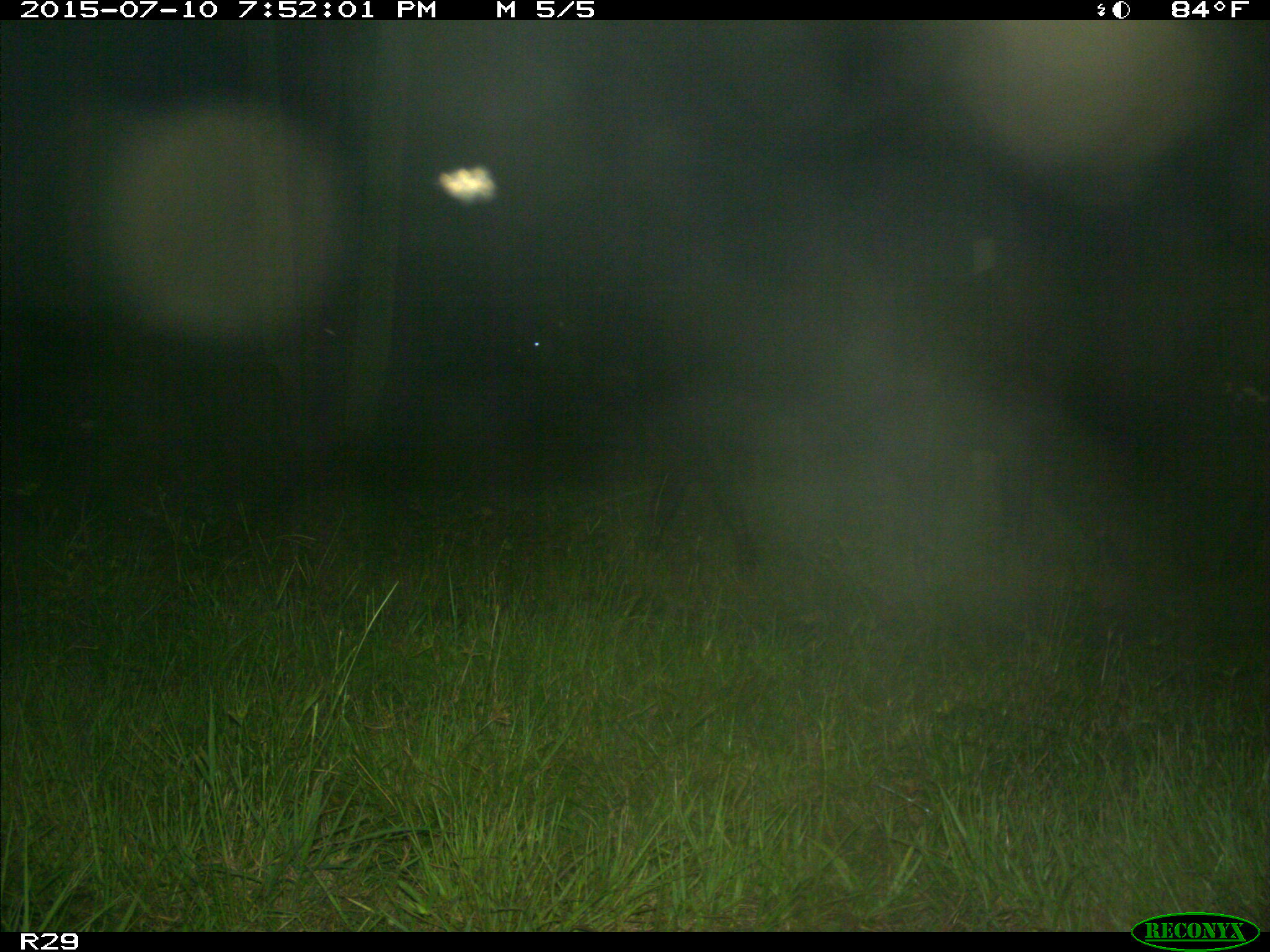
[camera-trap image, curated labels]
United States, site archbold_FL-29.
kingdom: Animalia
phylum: Chordata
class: Mammalia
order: Artiodactyla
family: Bovidae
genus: Bos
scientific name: Bos taurus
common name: domestic cow